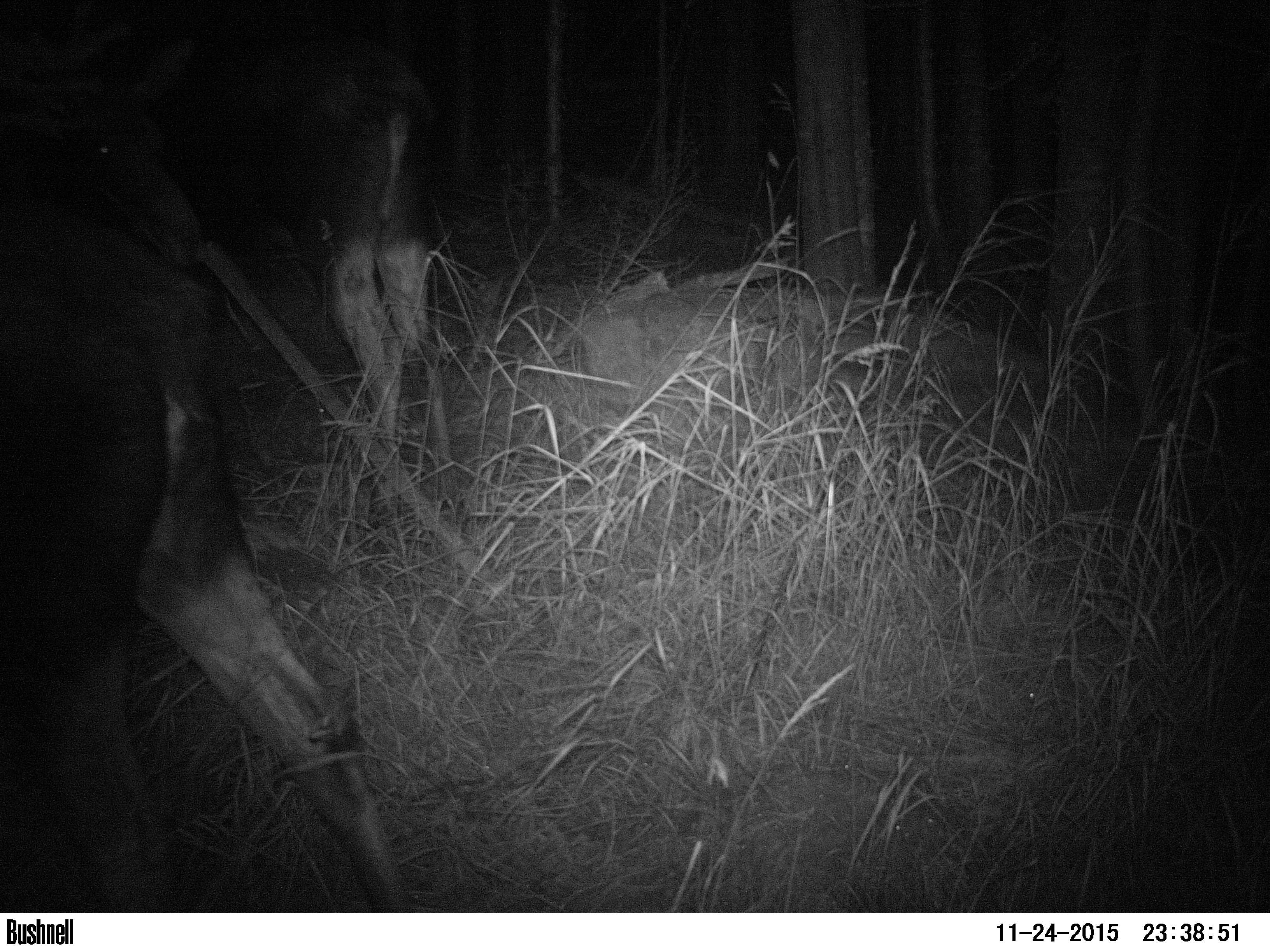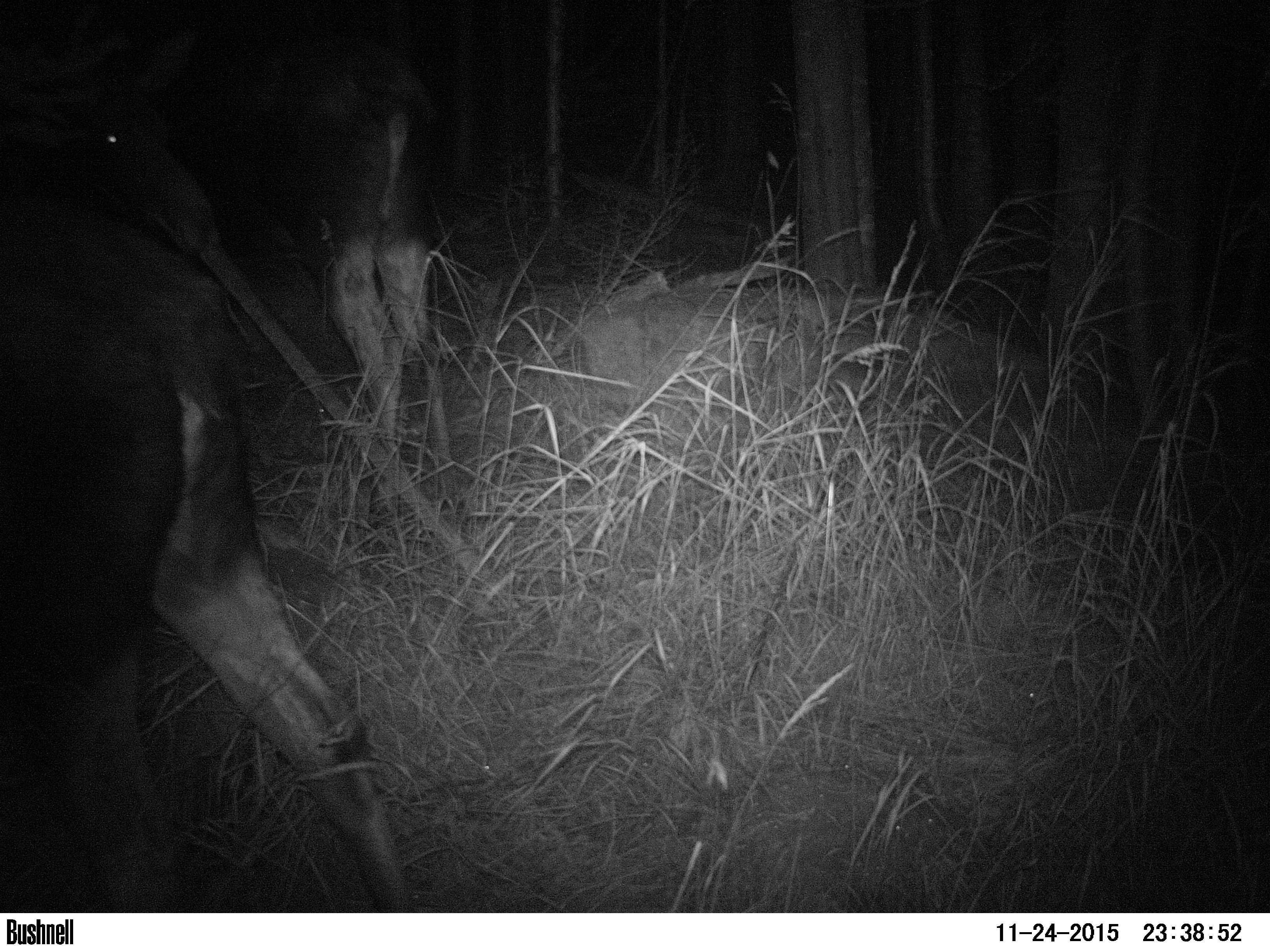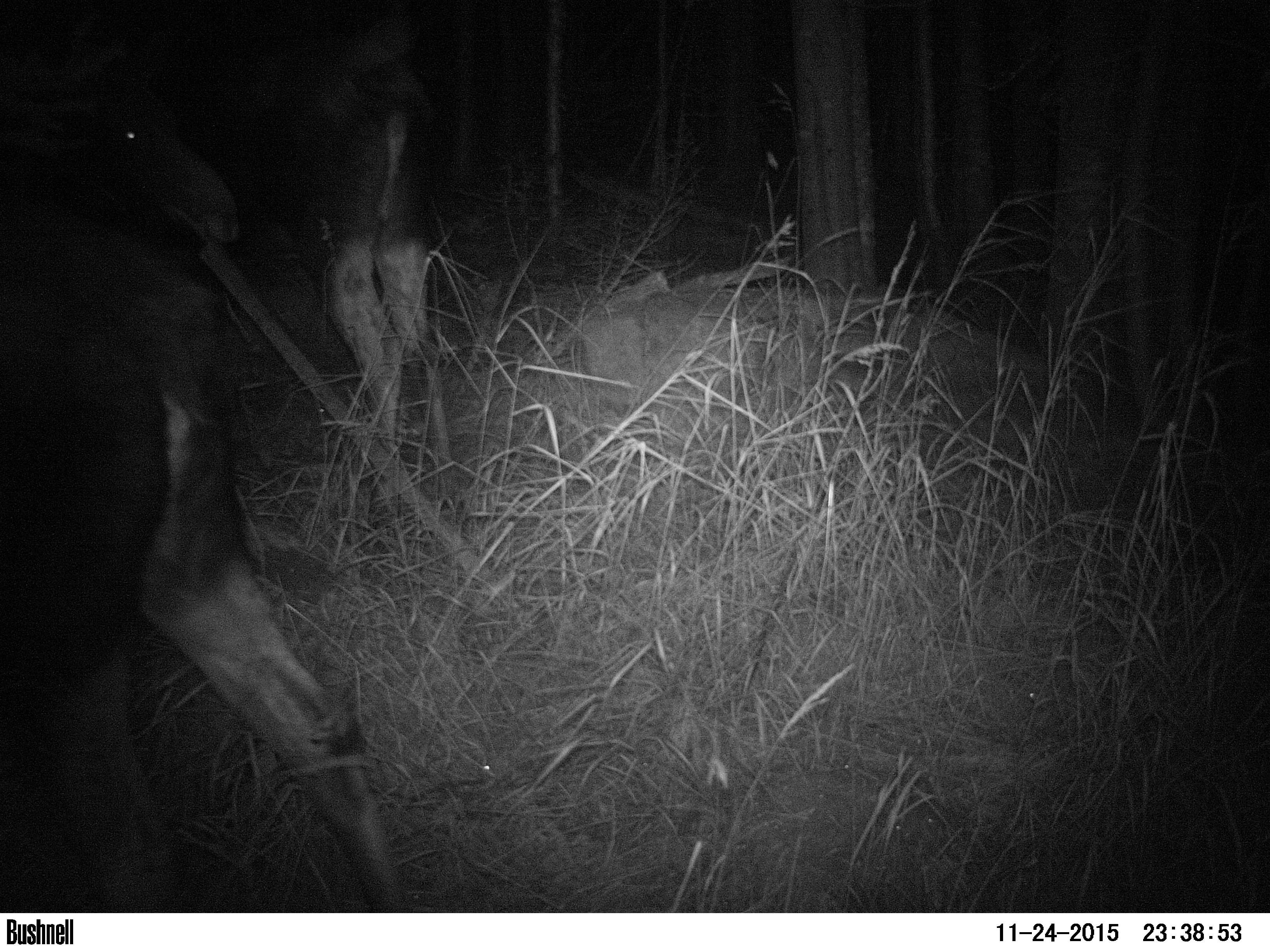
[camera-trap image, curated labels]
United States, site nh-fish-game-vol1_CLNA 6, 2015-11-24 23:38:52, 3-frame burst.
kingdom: Animalia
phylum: Chordata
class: Mammalia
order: Artiodactyla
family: Cervidae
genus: Alces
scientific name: Alces alces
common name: moose